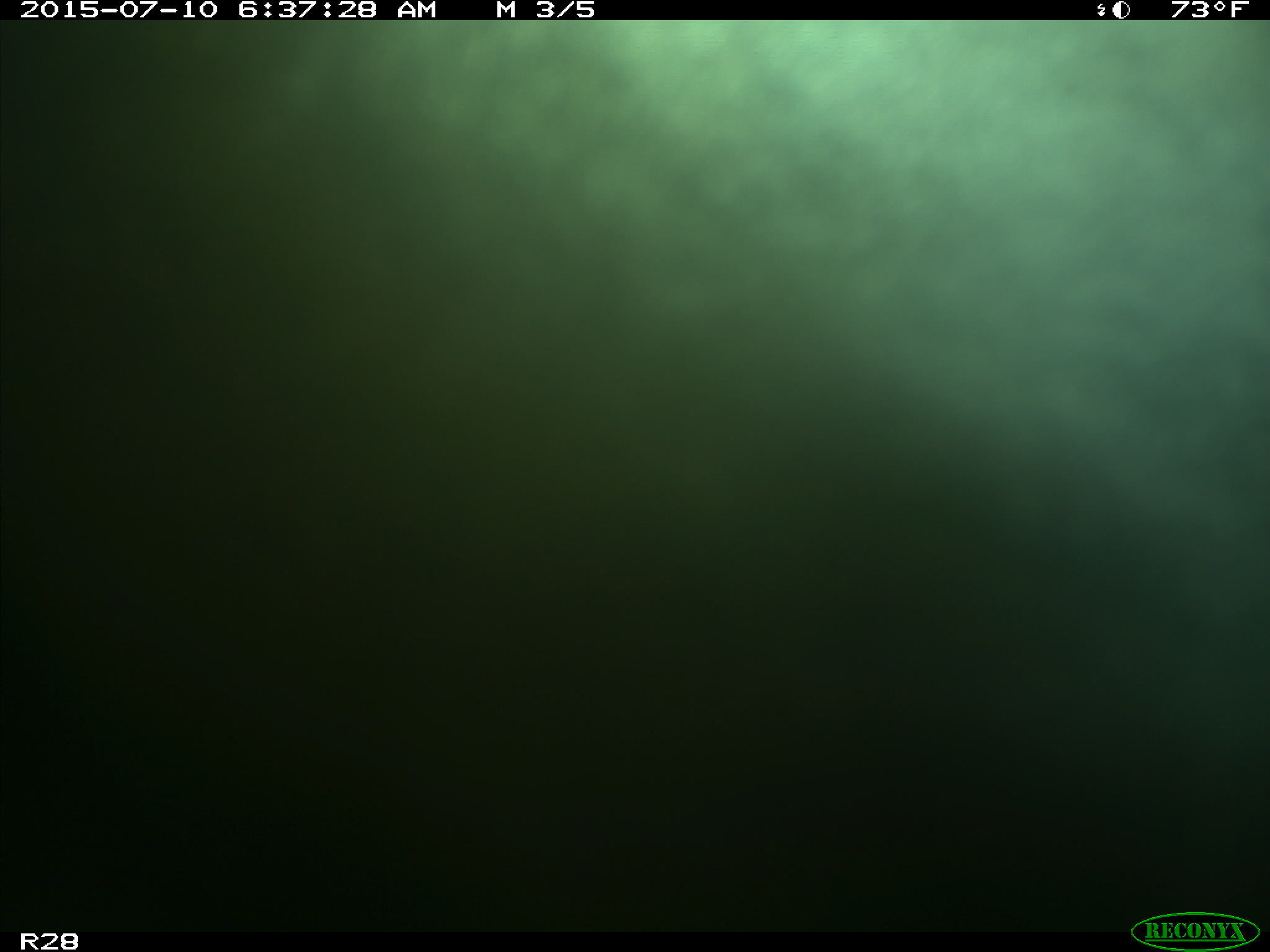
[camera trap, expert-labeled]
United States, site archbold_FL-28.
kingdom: Animalia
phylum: Chordata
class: Mammalia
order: Artiodactyla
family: Bovidae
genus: Bos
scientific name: Bos taurus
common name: domestic cow